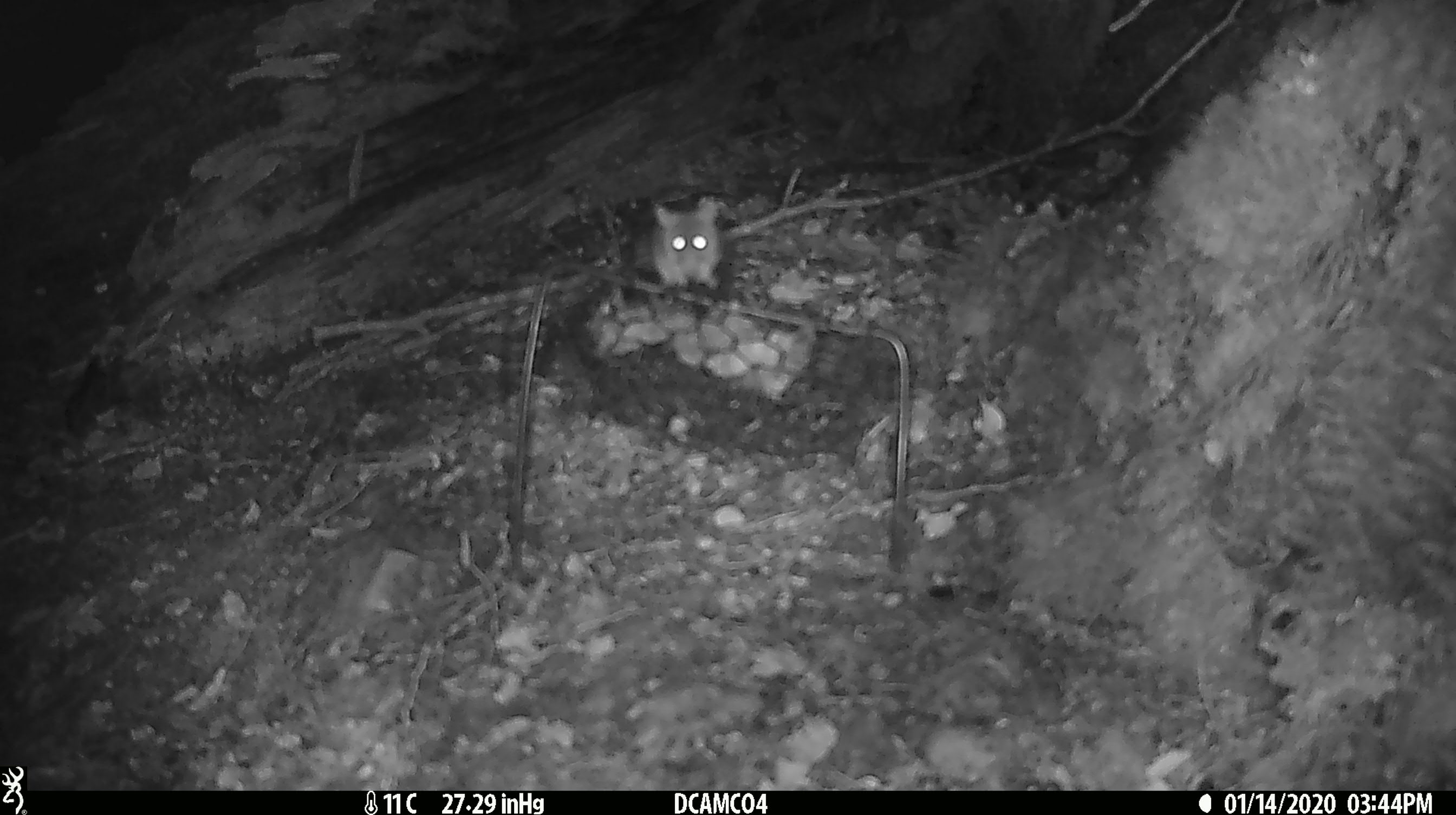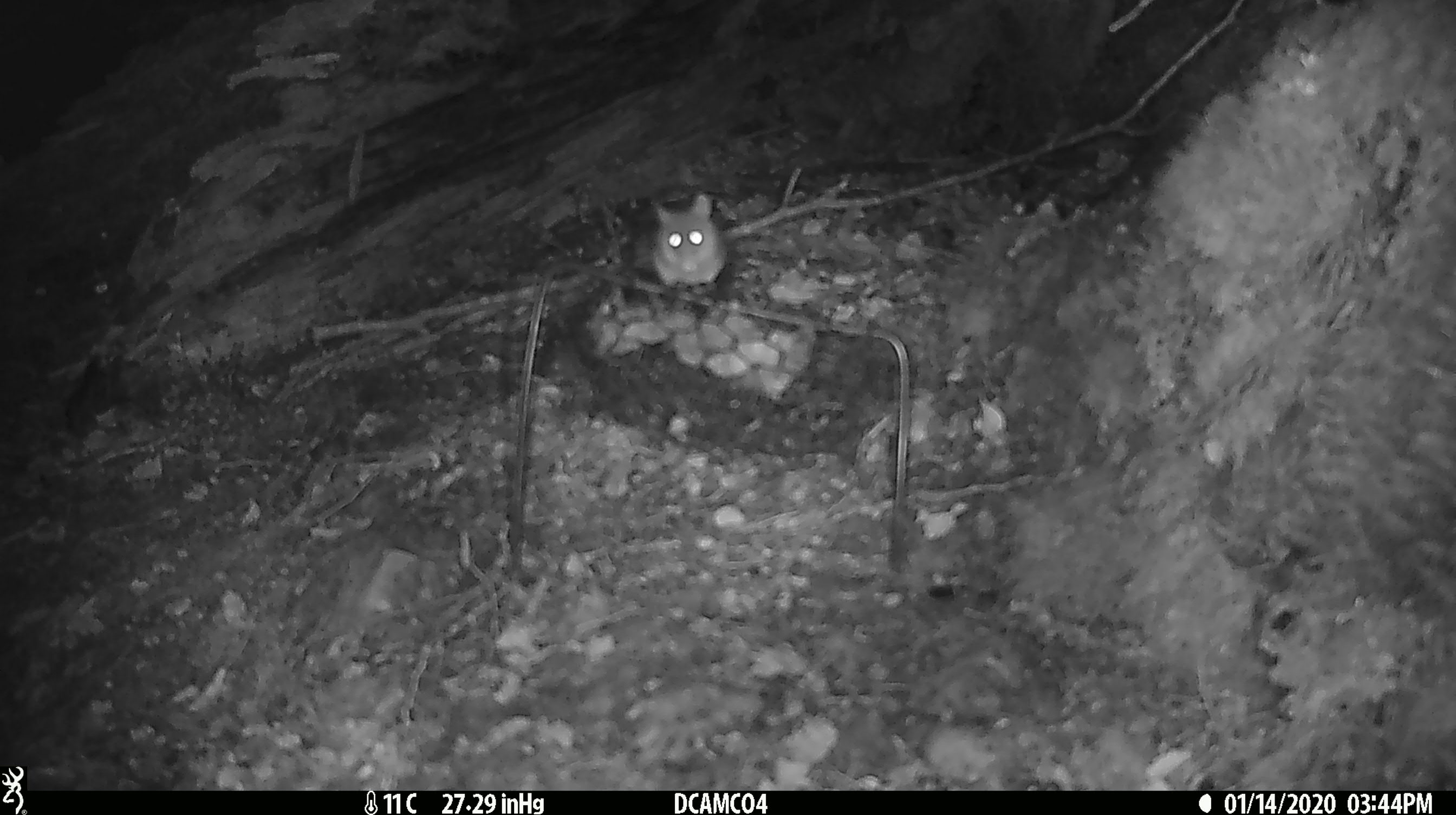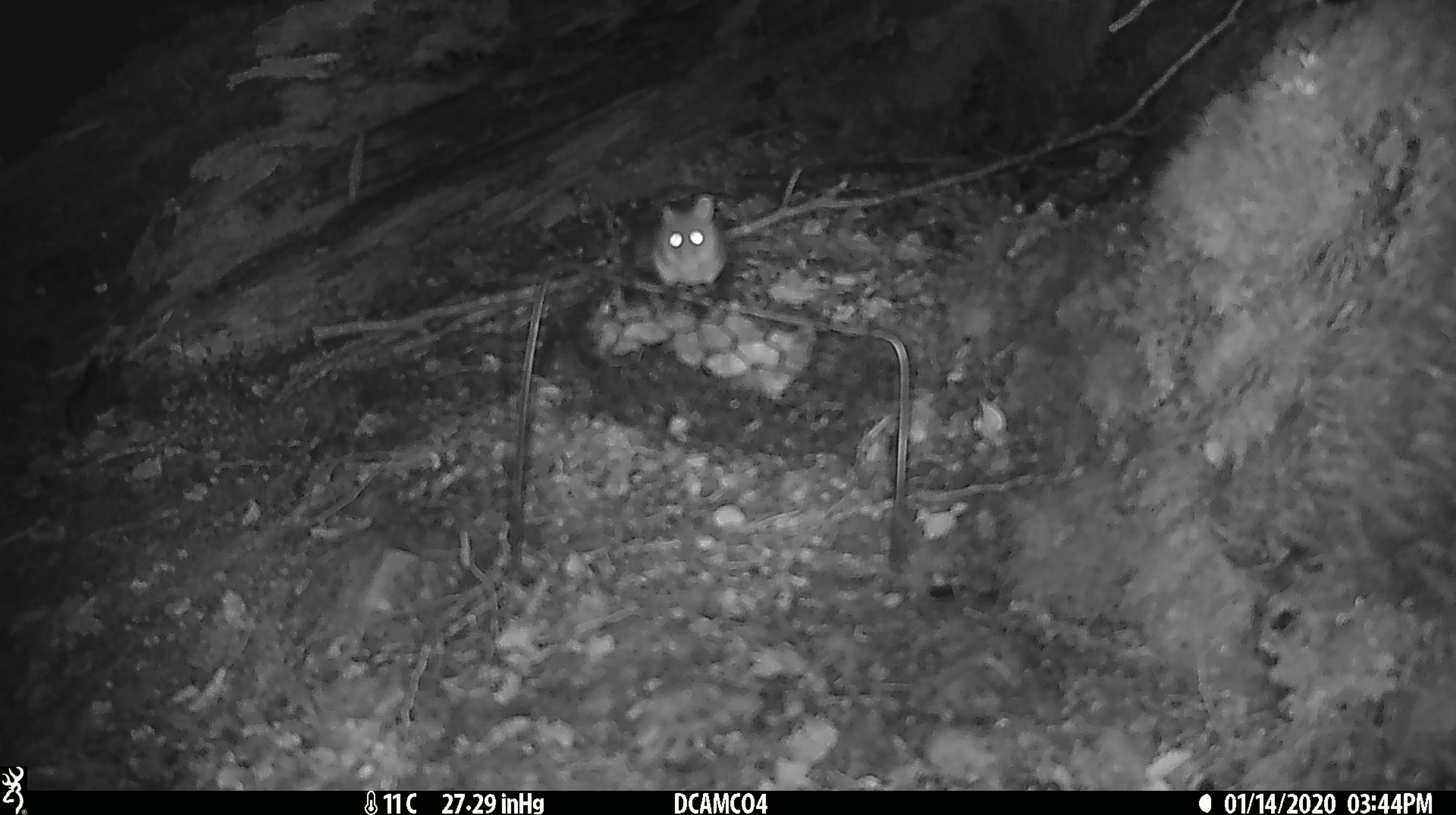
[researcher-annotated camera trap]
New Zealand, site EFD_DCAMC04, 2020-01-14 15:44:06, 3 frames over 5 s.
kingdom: Animalia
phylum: Chordata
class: Mammalia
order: Rodentia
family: Muridae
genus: Mus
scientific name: Mus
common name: mouse